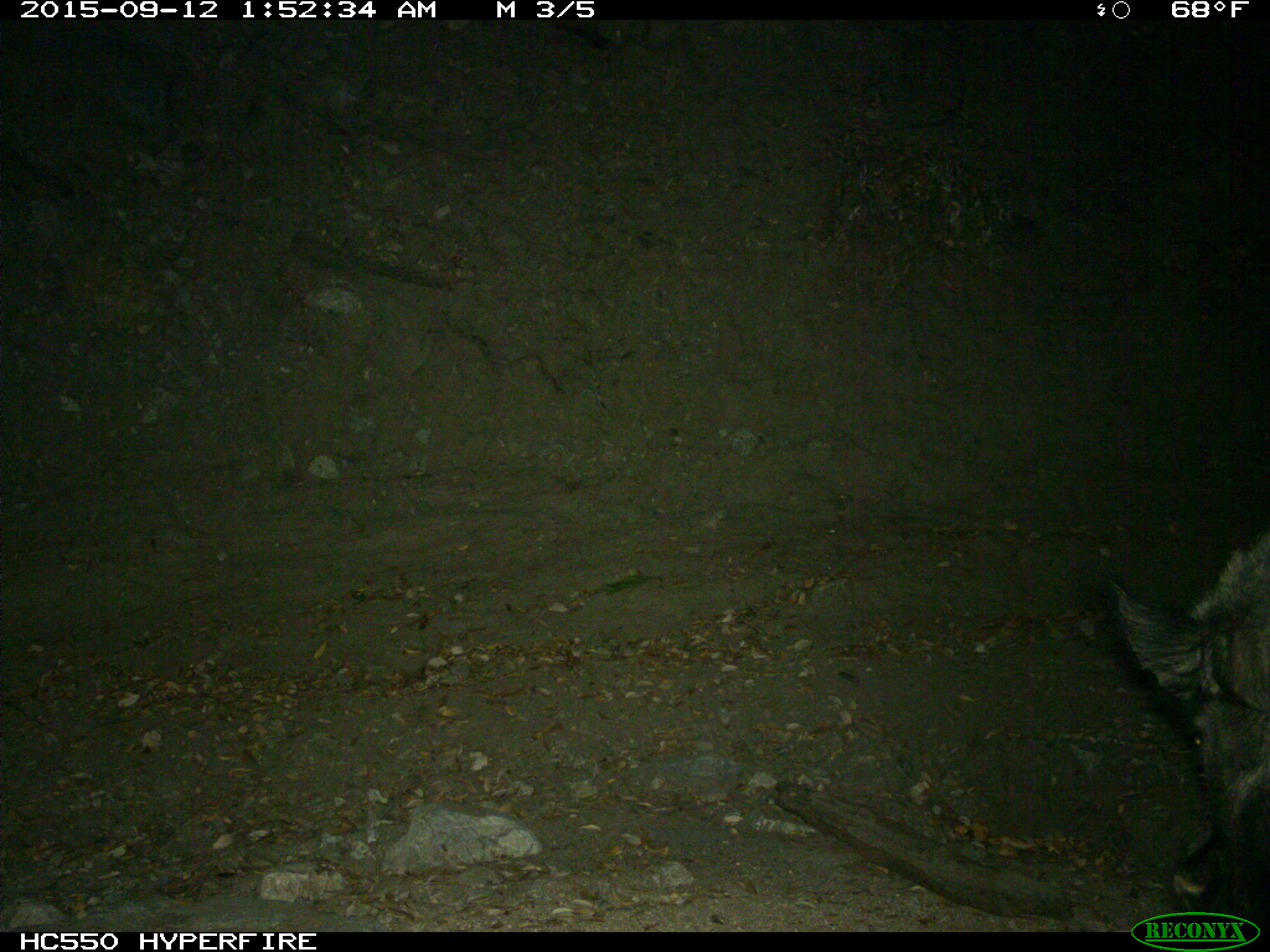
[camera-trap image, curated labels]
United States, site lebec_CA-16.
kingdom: Animalia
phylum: Chordata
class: Mammalia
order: Artiodactyla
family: Suidae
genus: Sus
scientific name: Sus scrofa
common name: wild boar